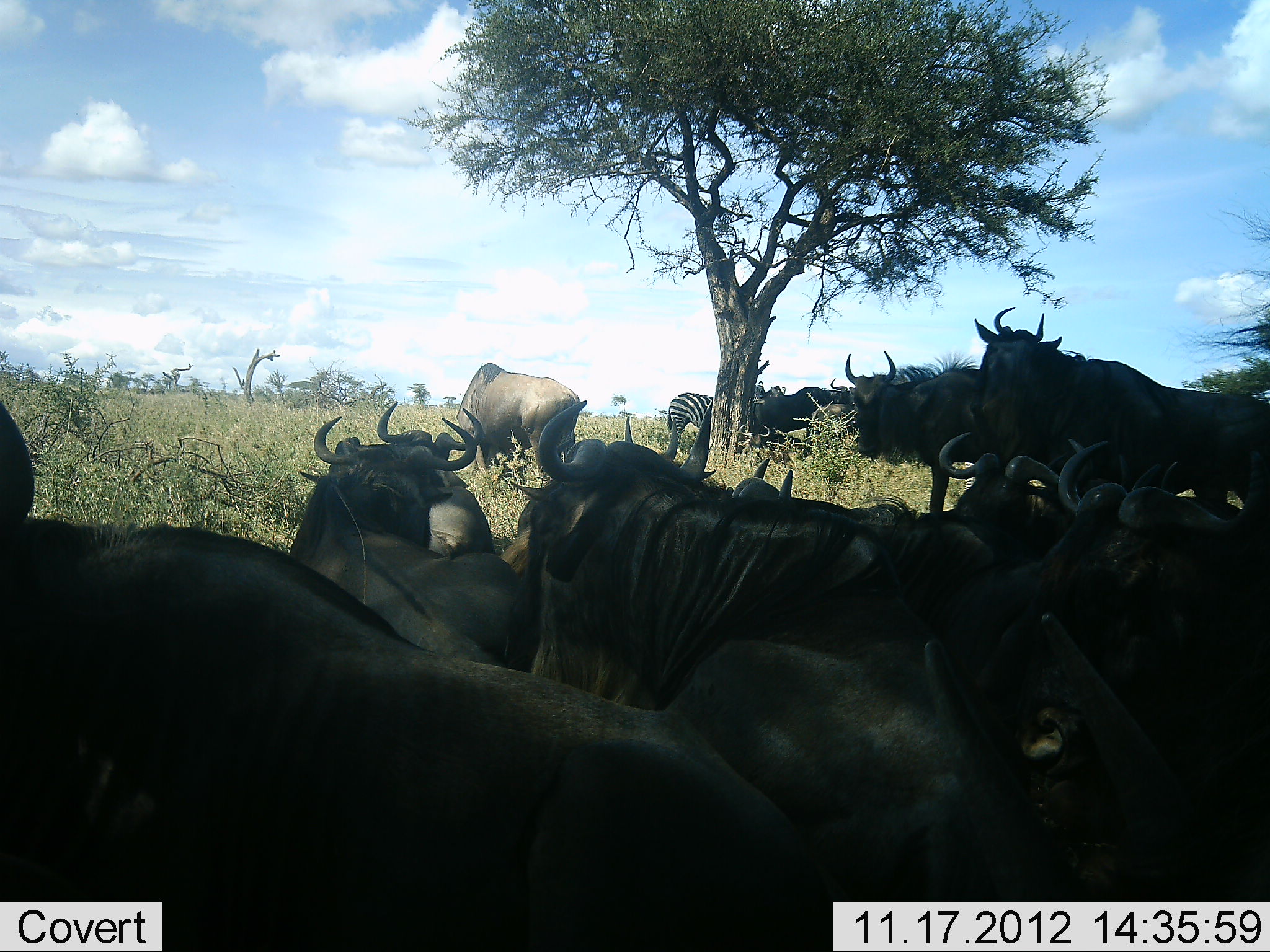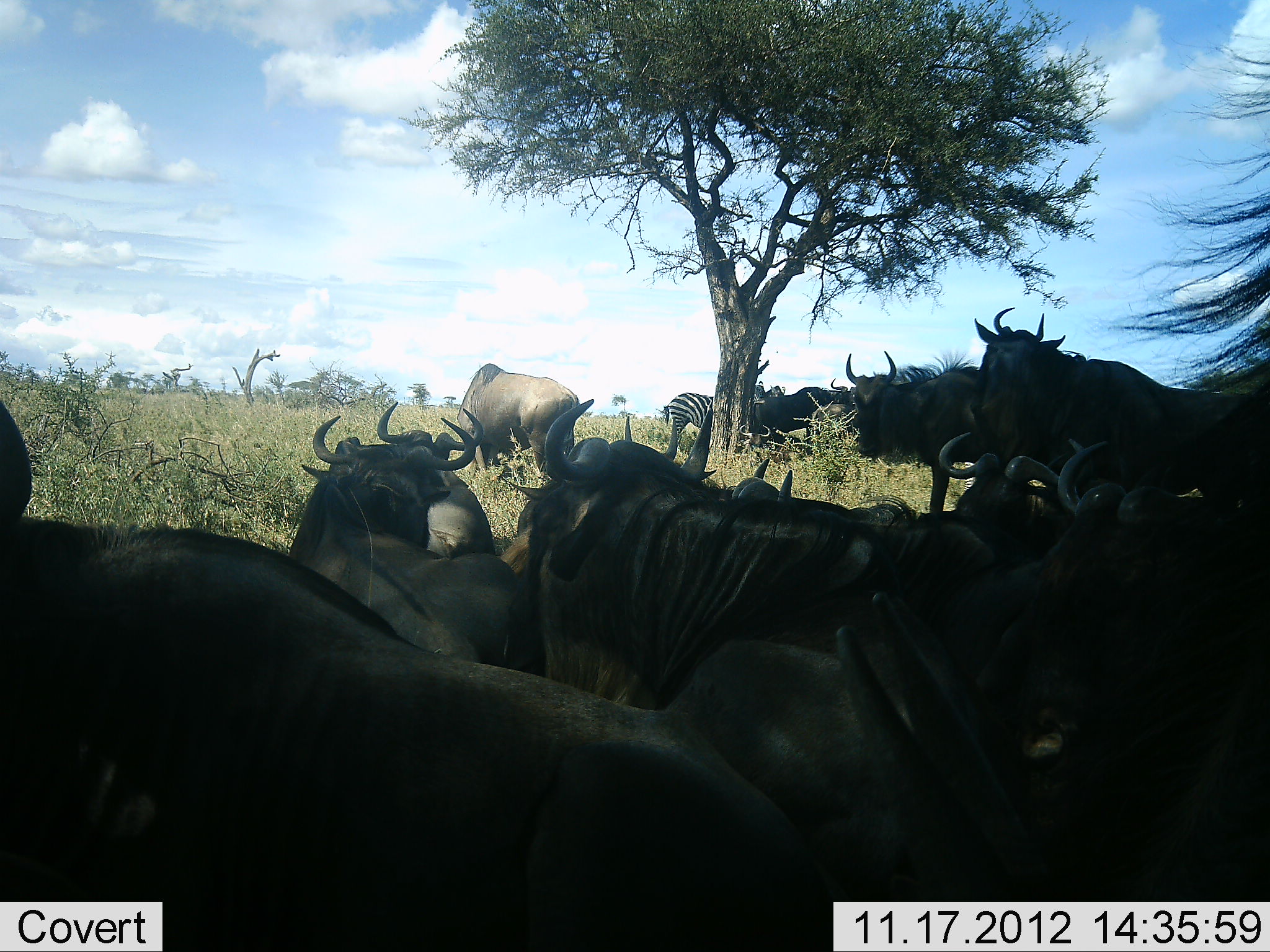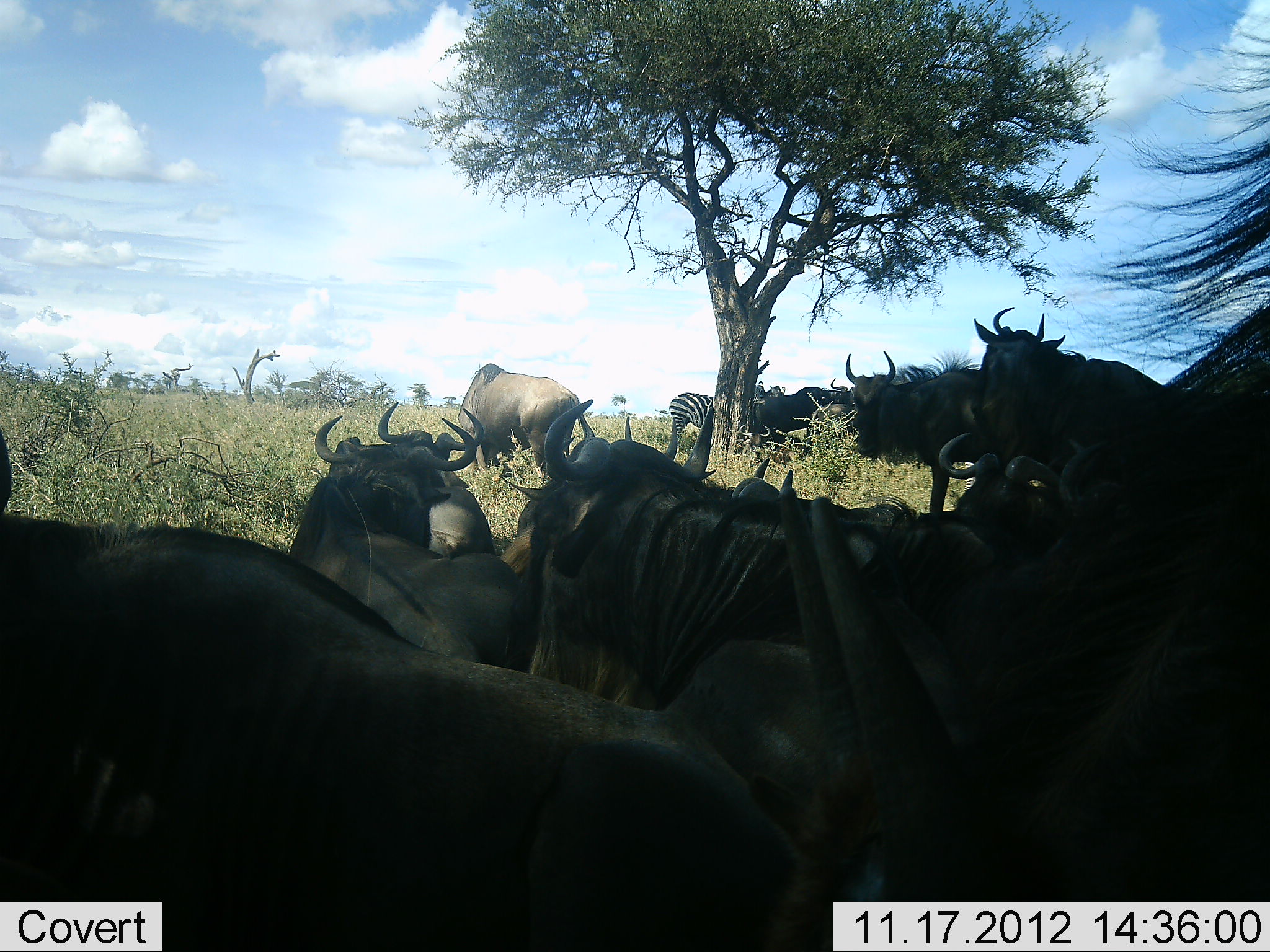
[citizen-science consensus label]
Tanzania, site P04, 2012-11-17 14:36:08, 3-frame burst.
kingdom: Animalia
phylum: Chordata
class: Mammalia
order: Artiodactyla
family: Bovidae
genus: Connochaetes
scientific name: Connochaetes taurinus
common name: blue wildebeest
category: wildebeest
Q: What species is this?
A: Wildebeest (blue wildebeest) (Connochaetes taurinus).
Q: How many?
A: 11-50.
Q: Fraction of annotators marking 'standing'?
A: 38%.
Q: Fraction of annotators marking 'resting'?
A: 92%.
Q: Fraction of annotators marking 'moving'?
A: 8%.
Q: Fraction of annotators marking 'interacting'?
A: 0%.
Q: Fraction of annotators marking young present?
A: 0%.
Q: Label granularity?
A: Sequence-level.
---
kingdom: Animalia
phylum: Chordata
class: Mammalia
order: Perissodactyla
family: Equidae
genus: Equus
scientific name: Equus quagga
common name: plains zebra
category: zebra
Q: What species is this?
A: Zebra (plains zebra) (Equus quagga).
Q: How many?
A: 1.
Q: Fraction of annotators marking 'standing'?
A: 90%.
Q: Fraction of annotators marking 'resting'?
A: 0%.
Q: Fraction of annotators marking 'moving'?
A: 0%.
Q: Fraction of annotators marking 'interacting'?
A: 0%.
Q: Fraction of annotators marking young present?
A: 0%.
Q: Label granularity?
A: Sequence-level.